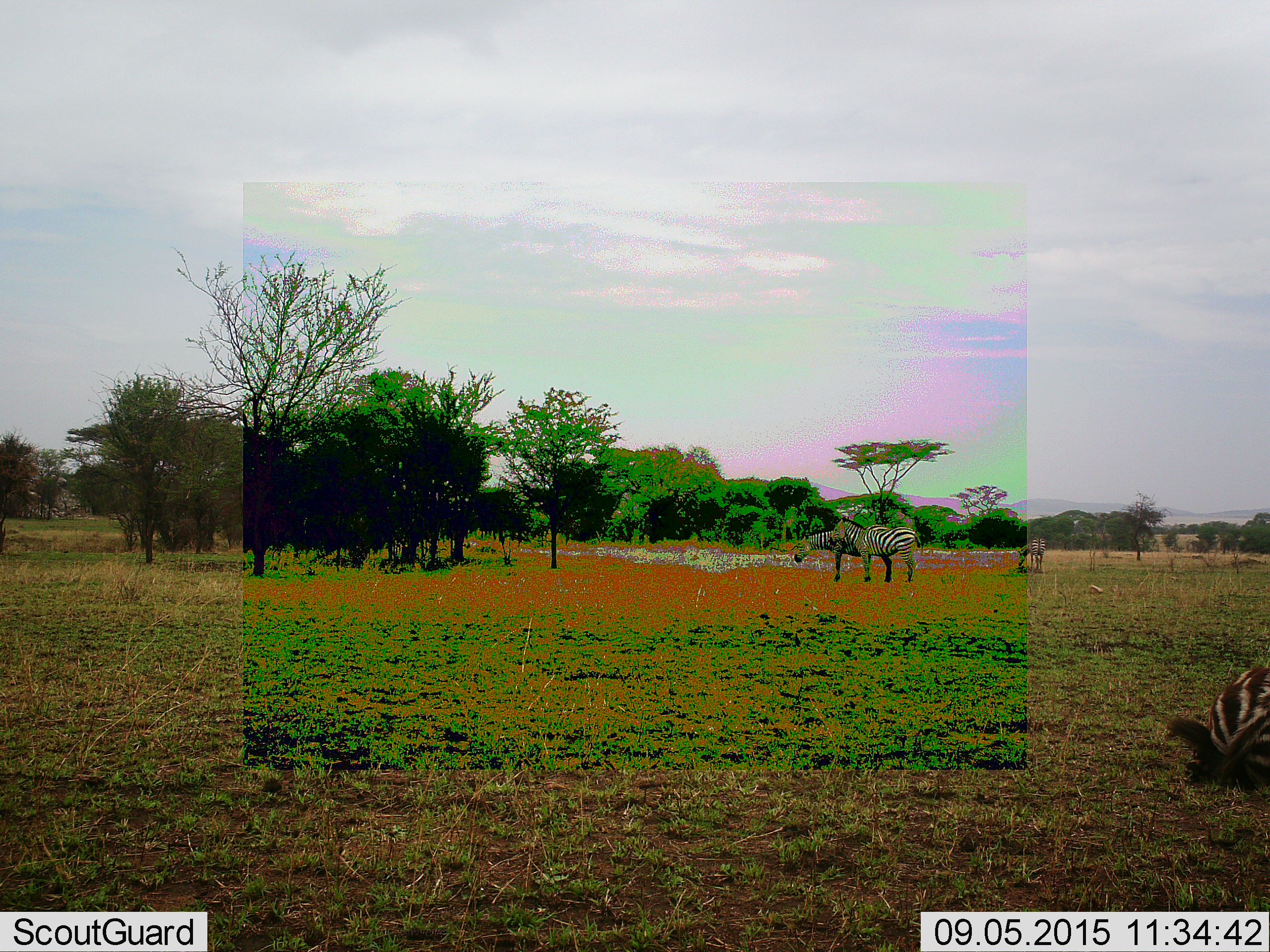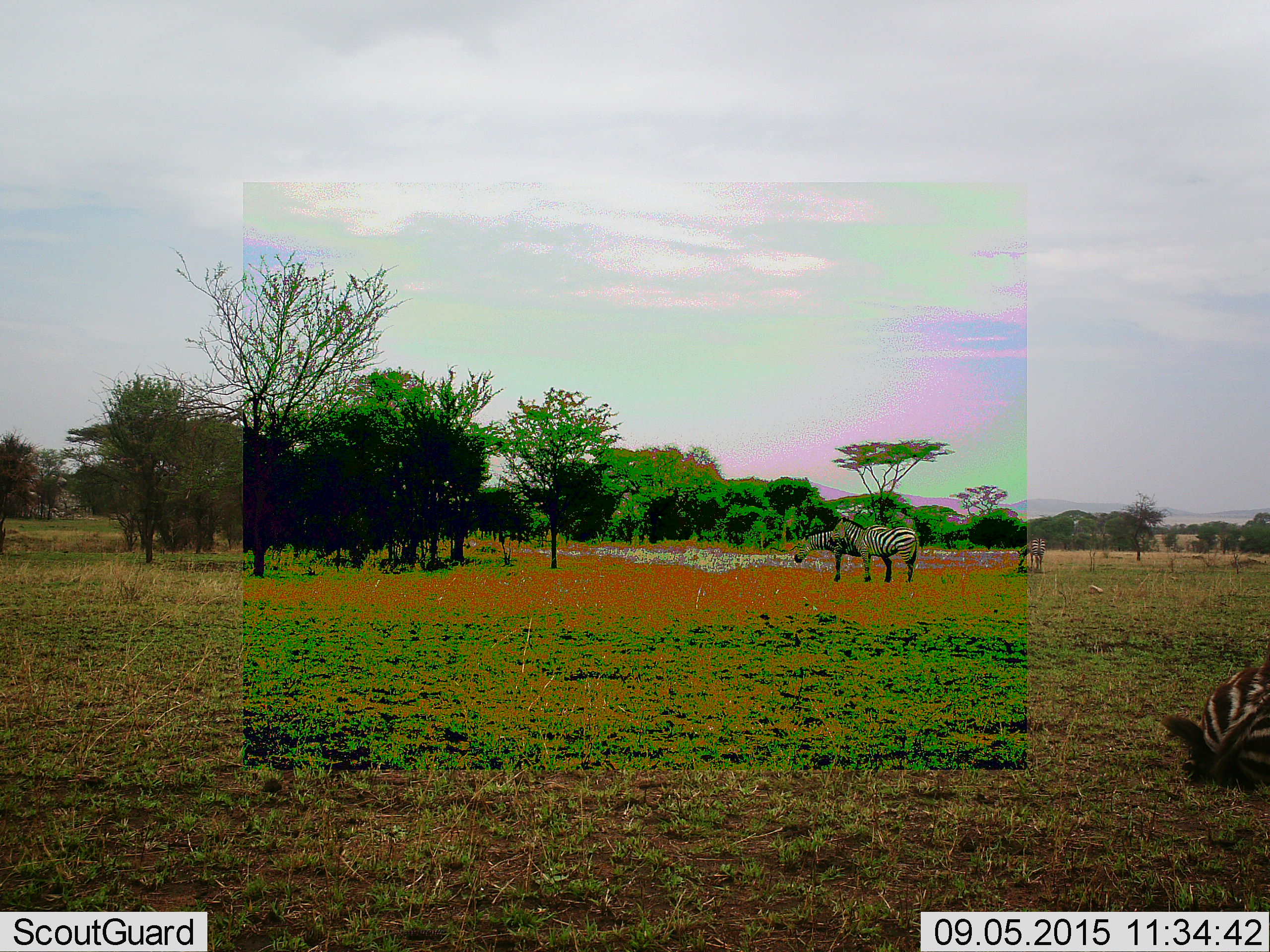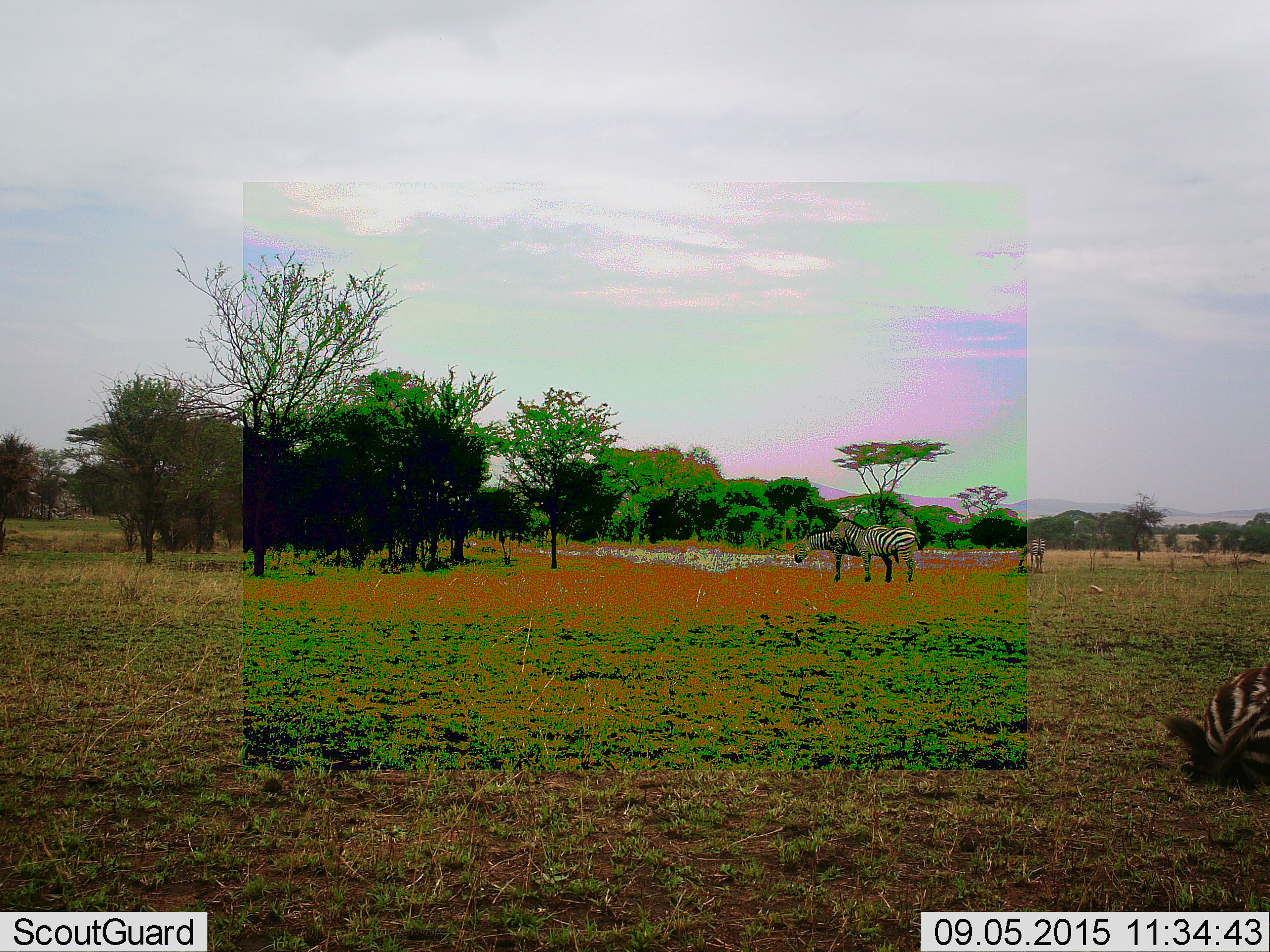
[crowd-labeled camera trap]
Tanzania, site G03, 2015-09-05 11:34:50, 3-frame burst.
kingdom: Animalia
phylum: Chordata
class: Mammalia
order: Perissodactyla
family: Equidae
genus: Equus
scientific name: Equus quagga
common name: plains zebra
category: zebra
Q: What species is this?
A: Zebra (plains zebra) (Equus quagga).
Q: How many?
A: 4.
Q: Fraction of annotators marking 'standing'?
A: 85%.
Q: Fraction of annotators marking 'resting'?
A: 55%.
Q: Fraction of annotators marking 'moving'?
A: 0%.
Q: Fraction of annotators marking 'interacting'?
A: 5%.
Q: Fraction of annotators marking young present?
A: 20%.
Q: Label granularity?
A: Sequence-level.